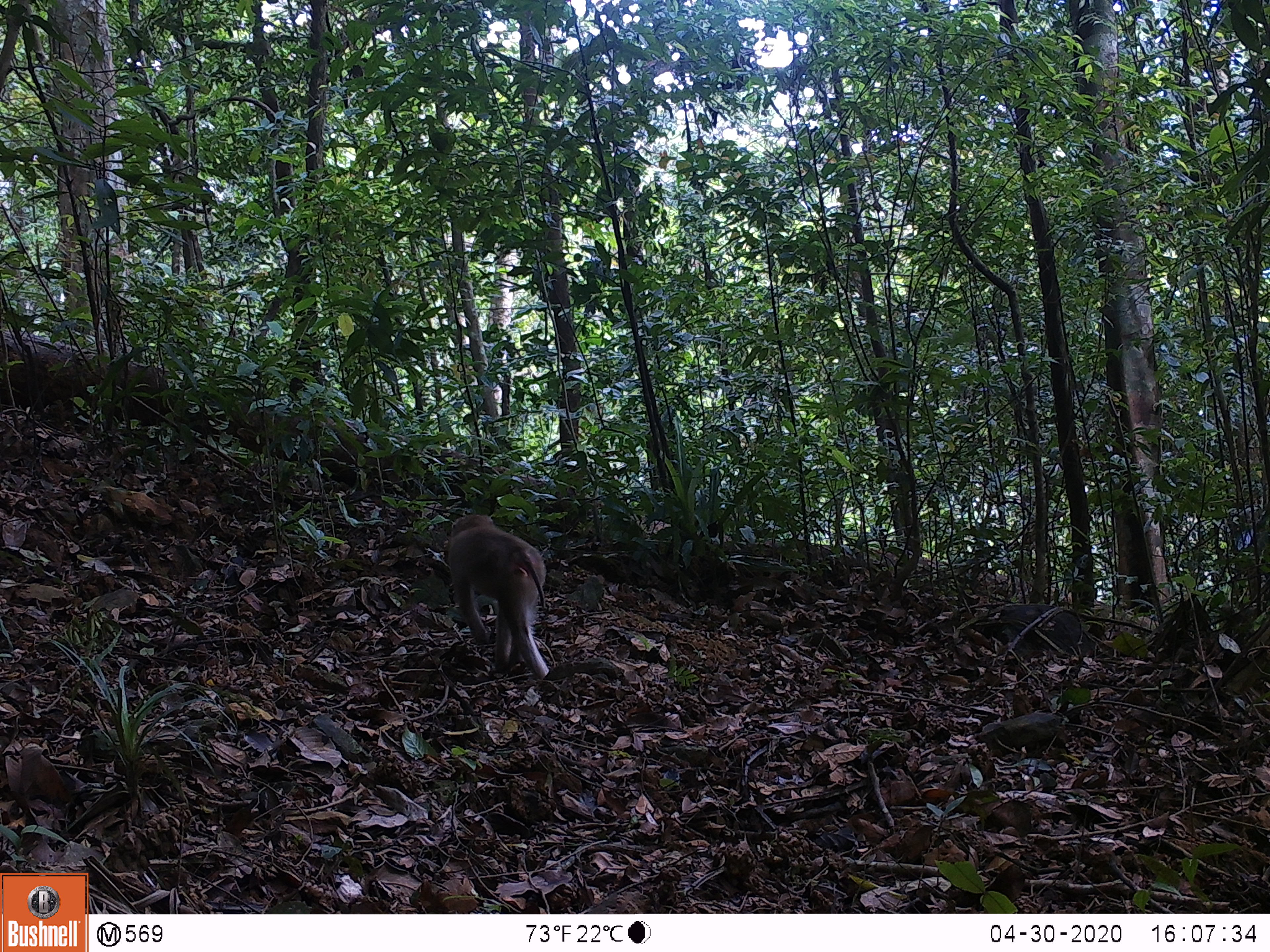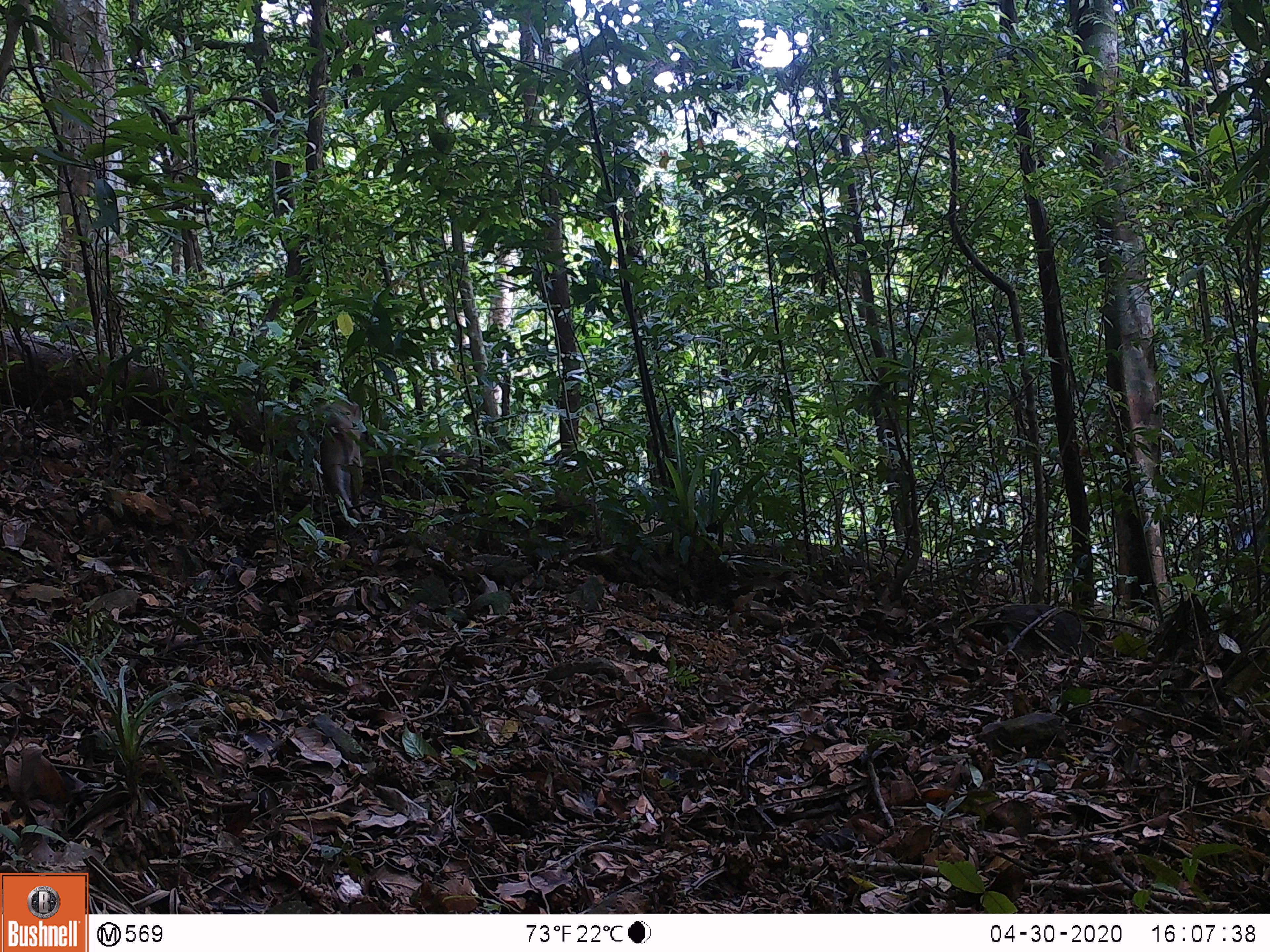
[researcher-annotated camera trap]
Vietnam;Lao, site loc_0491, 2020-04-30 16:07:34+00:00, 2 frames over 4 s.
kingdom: Animalia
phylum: Chordata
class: Mammalia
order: Primates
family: Cercopithecidae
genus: Macaca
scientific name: Macaca nemestrina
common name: pig-tailed macaque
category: pig tailed macaque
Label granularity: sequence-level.